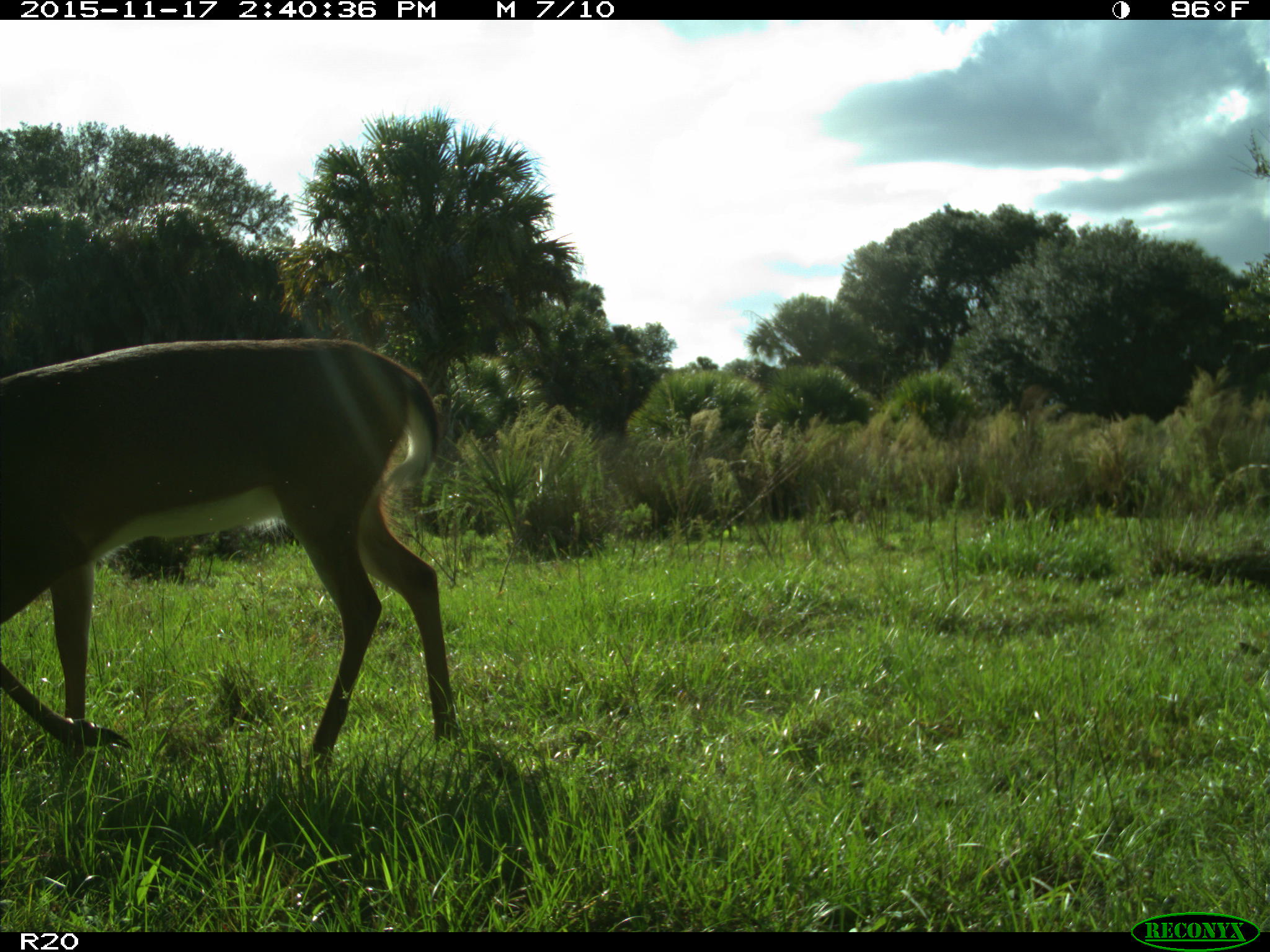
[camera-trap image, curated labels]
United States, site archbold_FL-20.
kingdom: Animalia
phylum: Chordata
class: Mammalia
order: Artiodactyla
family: Cervidae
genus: Odocoileus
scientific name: Odocoileus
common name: deer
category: unidentified deer